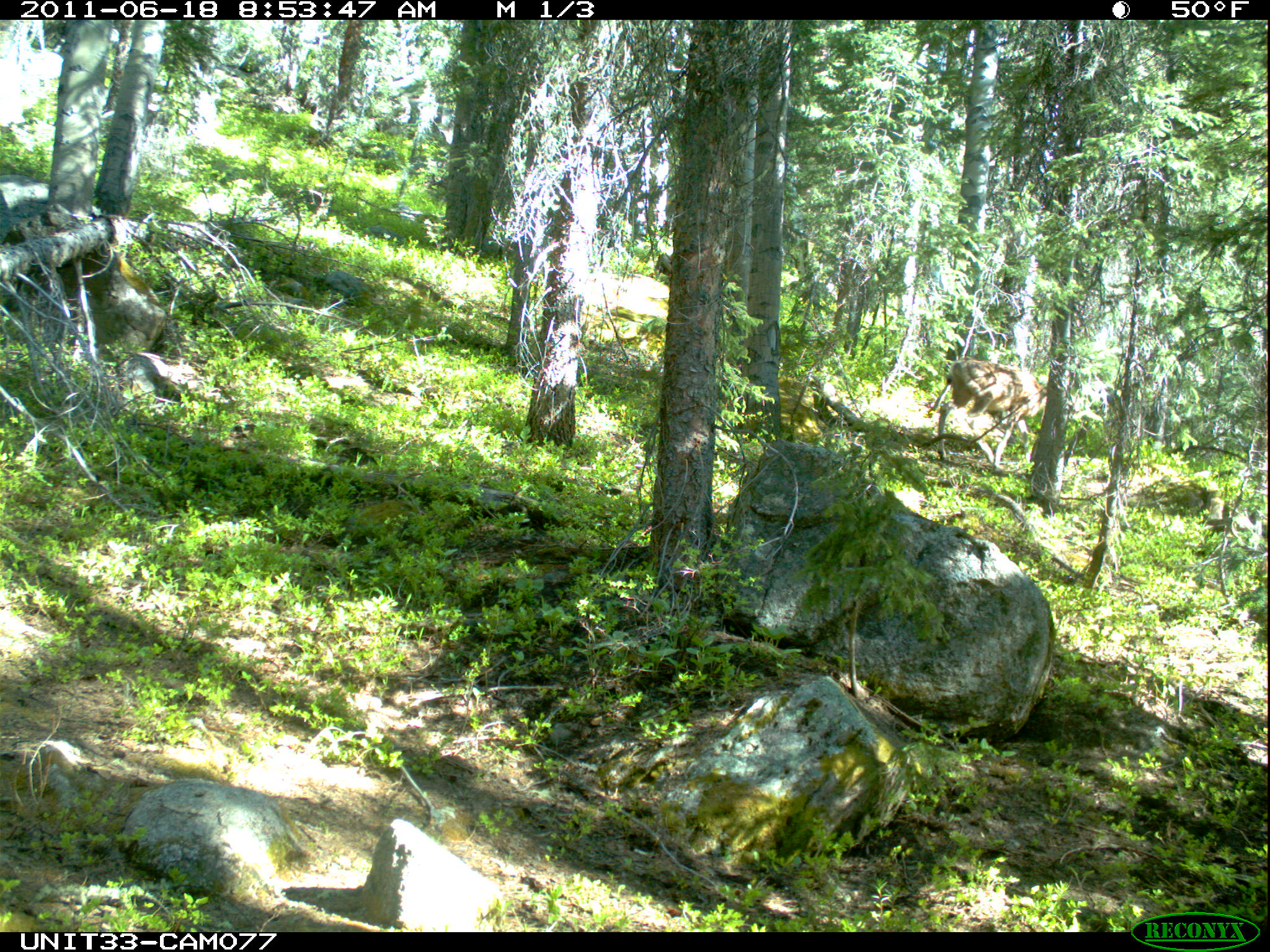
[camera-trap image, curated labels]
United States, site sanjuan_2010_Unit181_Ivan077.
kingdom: Animalia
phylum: Chordata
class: Mammalia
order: Artiodactyla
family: Cervidae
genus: Odocoileus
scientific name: Odocoileus hemionus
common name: mule deer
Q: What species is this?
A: Odocoileus hemionus (mule deer).